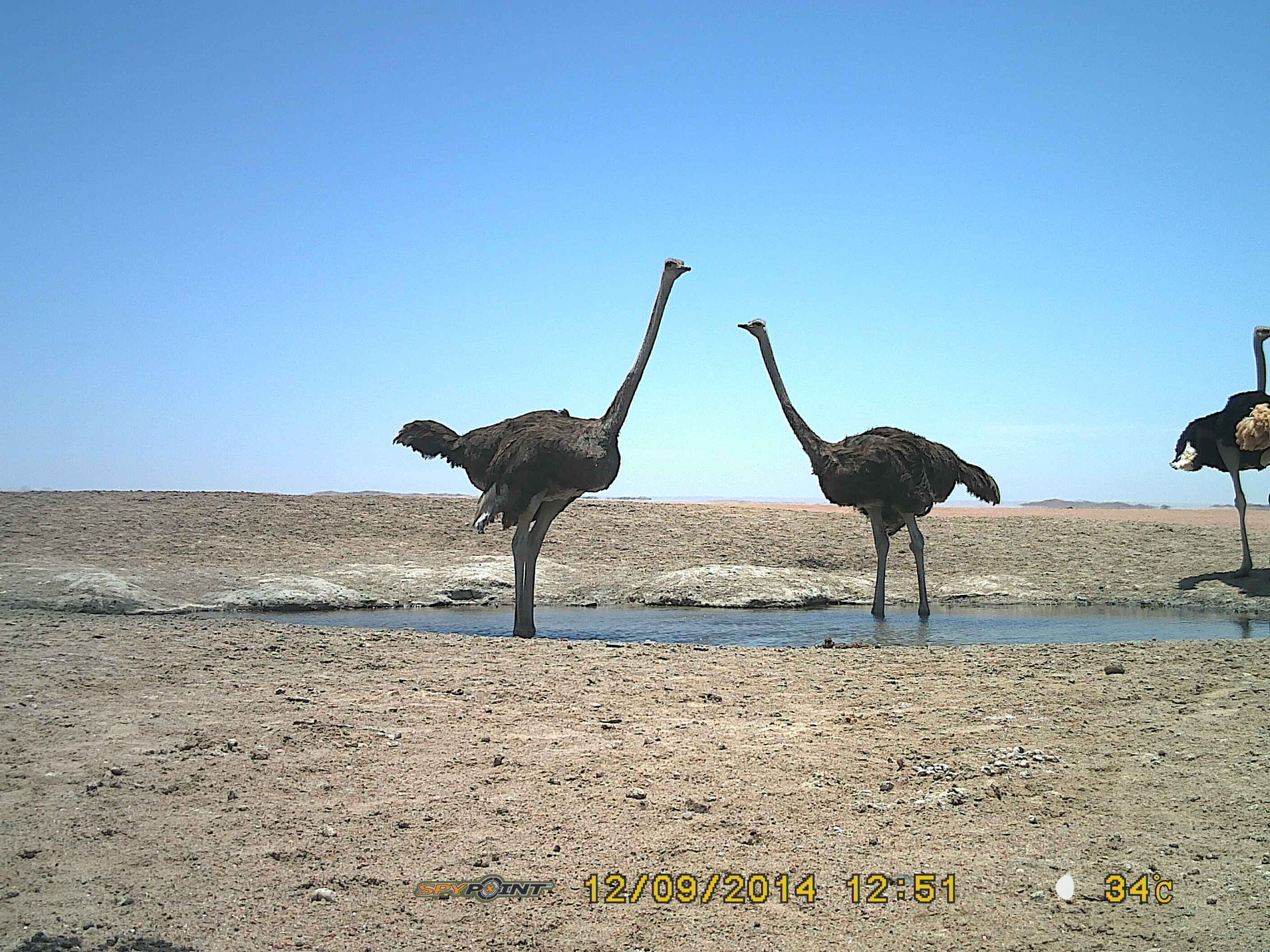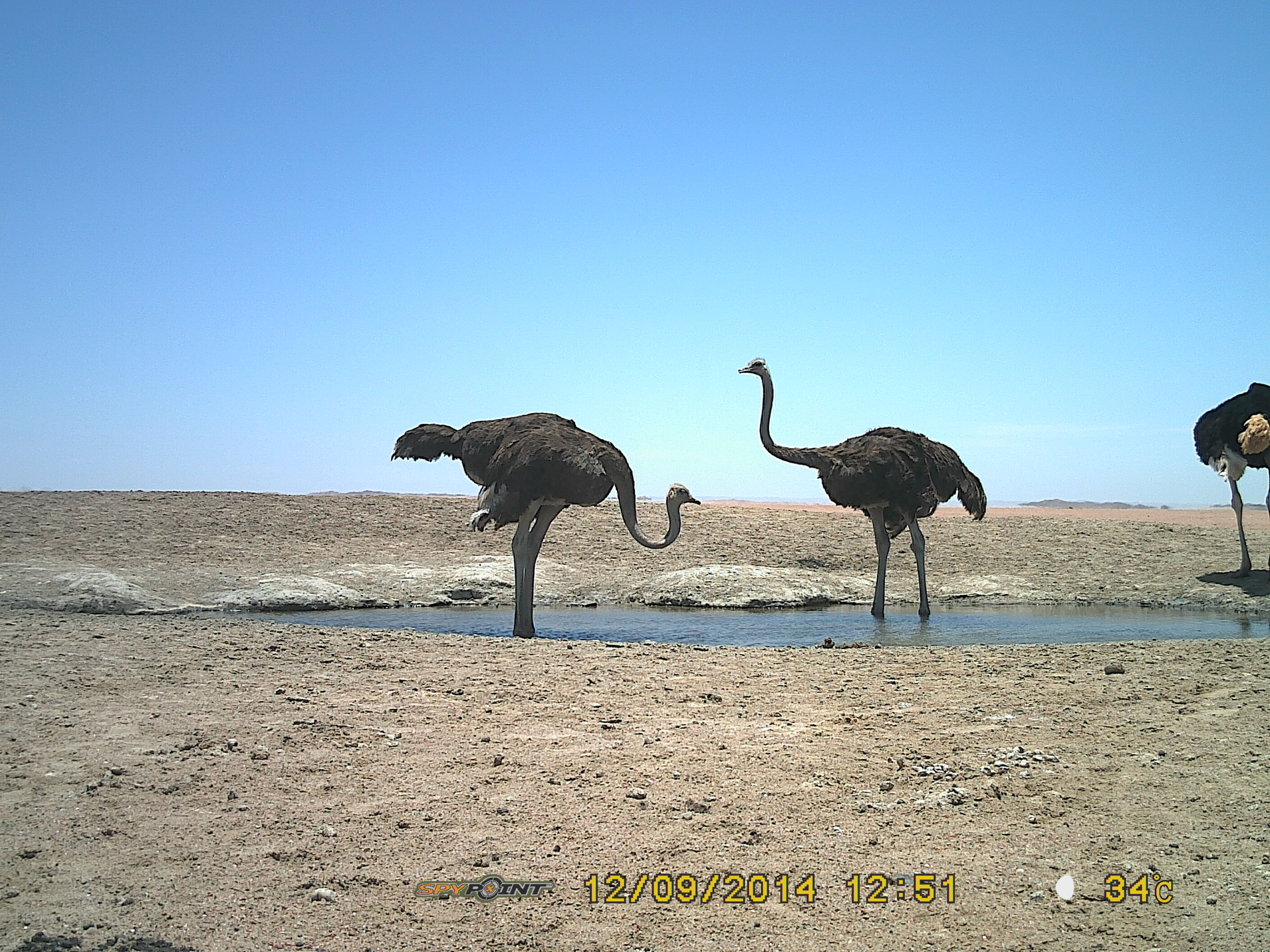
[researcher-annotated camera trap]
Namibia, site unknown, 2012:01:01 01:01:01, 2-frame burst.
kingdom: Animalia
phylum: Chordata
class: Aves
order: Struthioniformes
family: Struthionidae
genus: Struthio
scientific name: Struthio camelus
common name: common ostrich